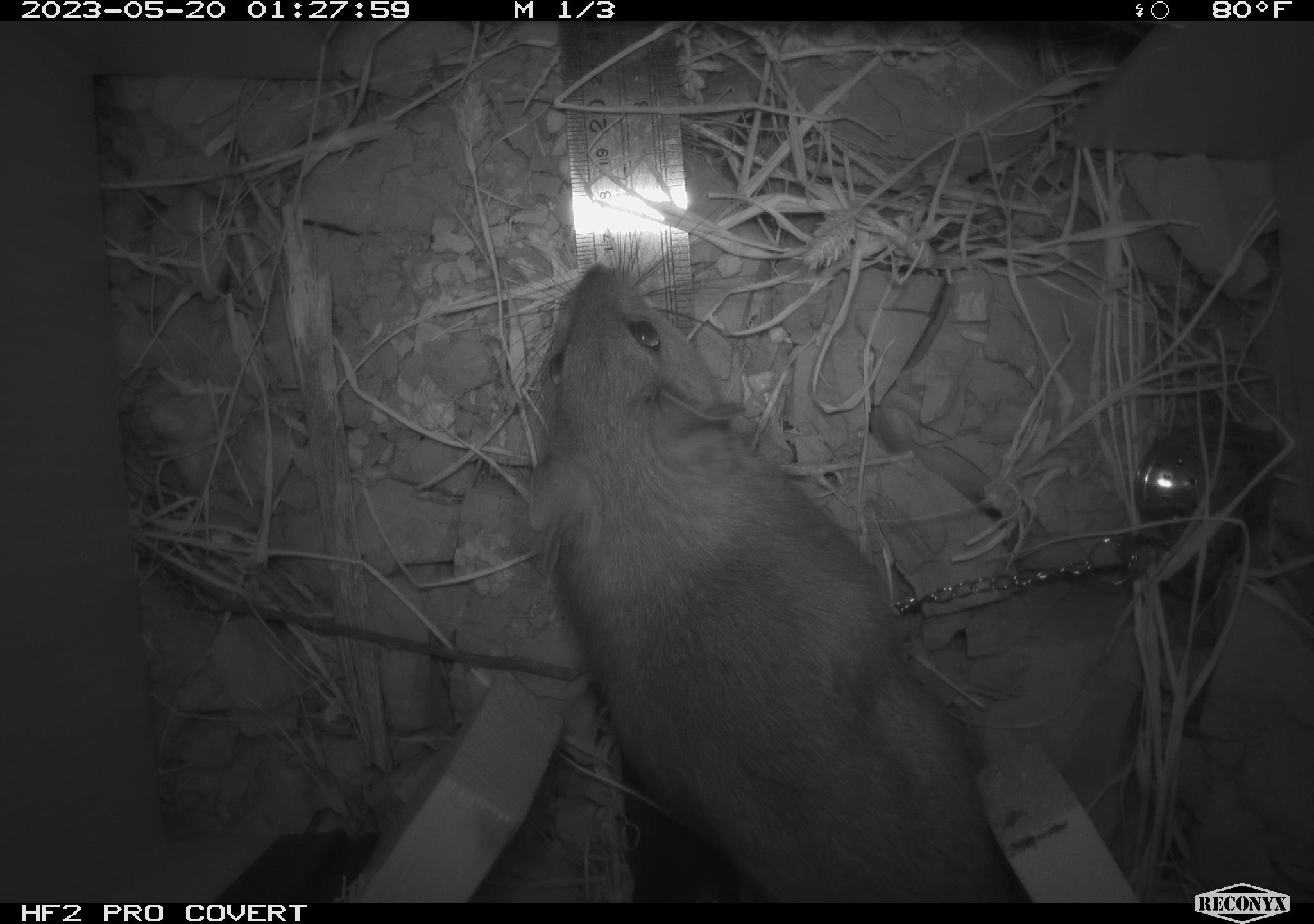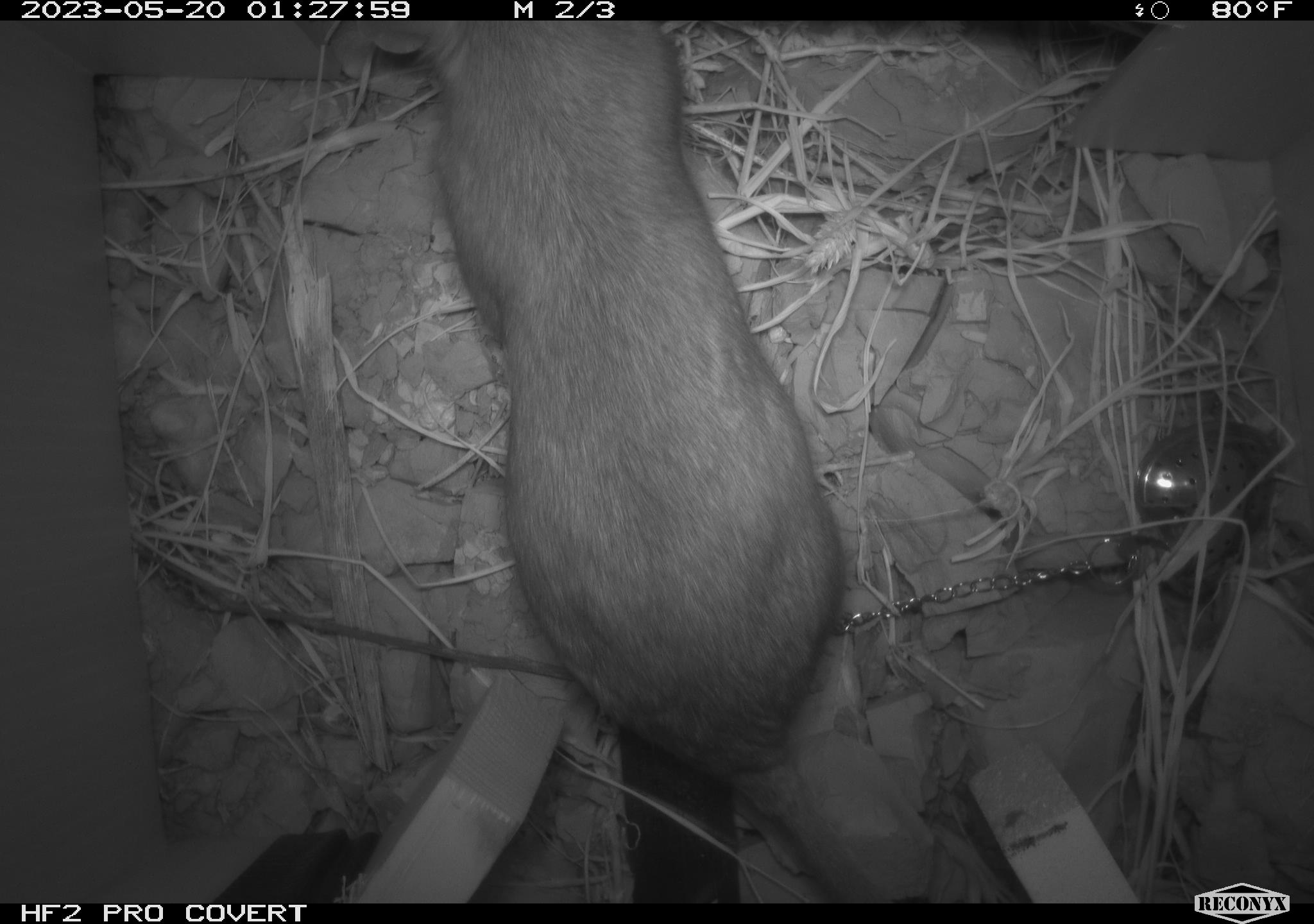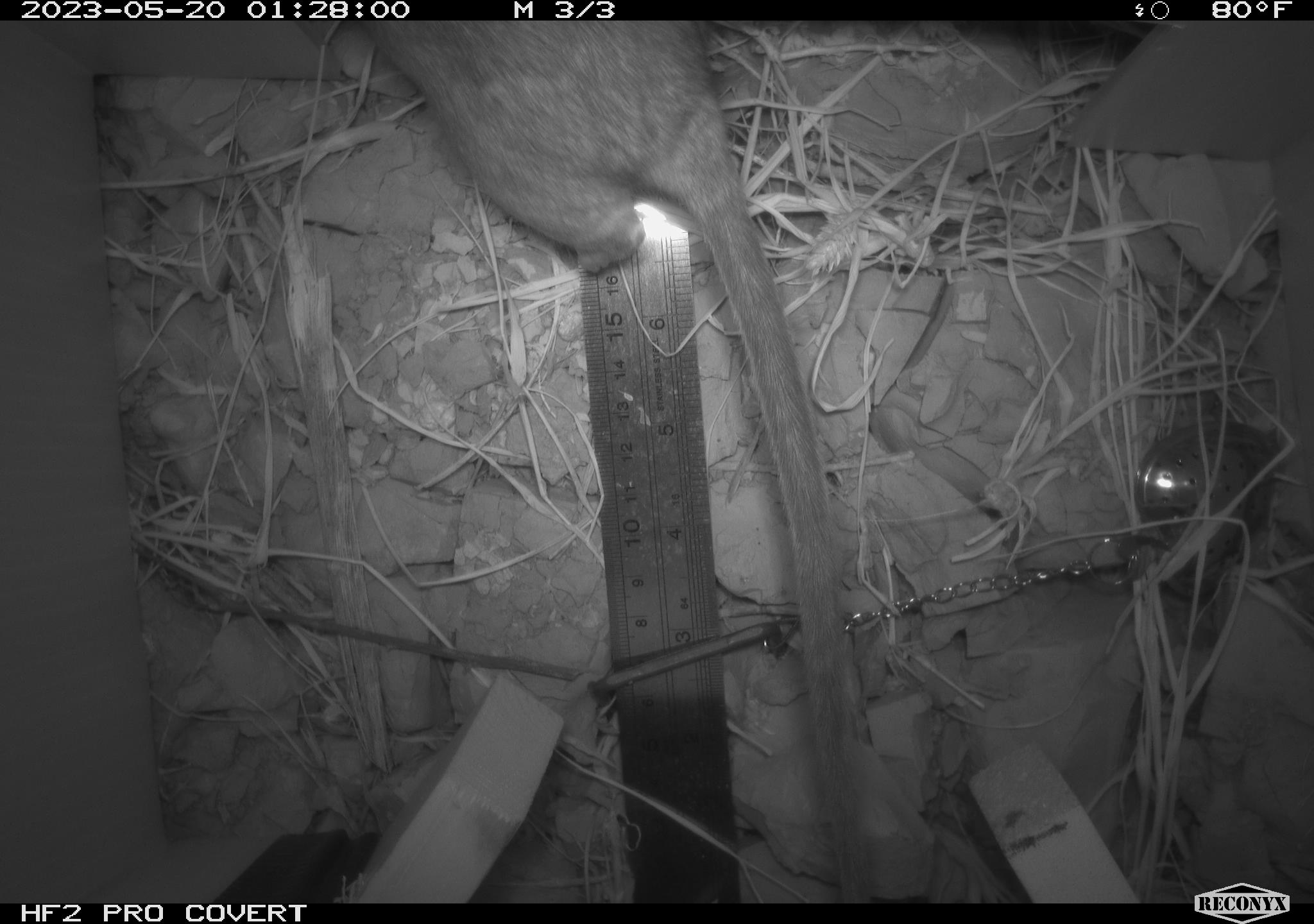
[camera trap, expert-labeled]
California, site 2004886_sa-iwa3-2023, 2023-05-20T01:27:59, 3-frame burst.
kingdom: Animalia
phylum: Chordata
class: Mammalia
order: Rodentia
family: Cricetidae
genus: Neotoma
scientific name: Neotoma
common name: pack rat or woodrat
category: neotoma species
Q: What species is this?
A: Neotoma species (pack rat or woodrat) (Neotoma).